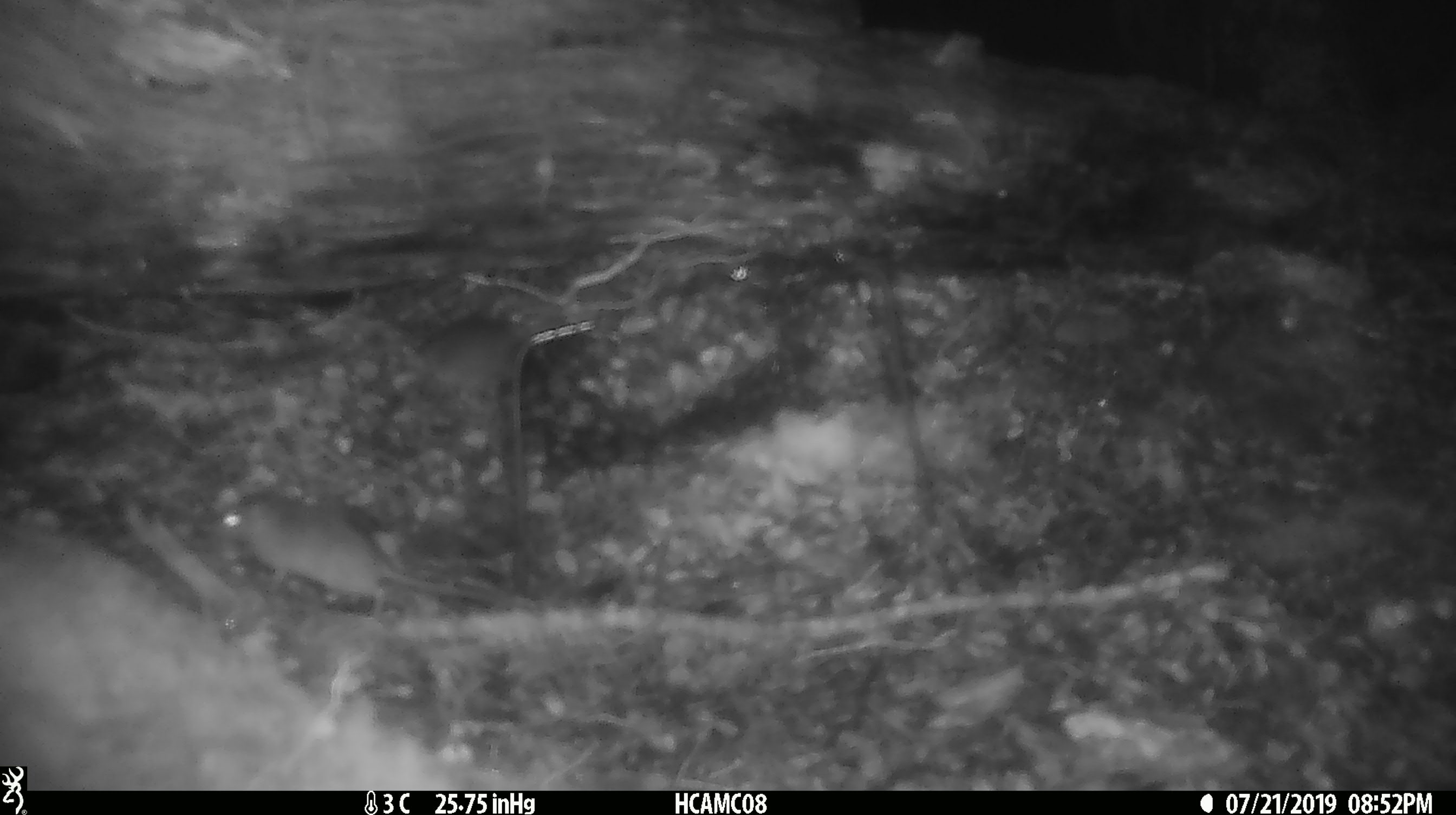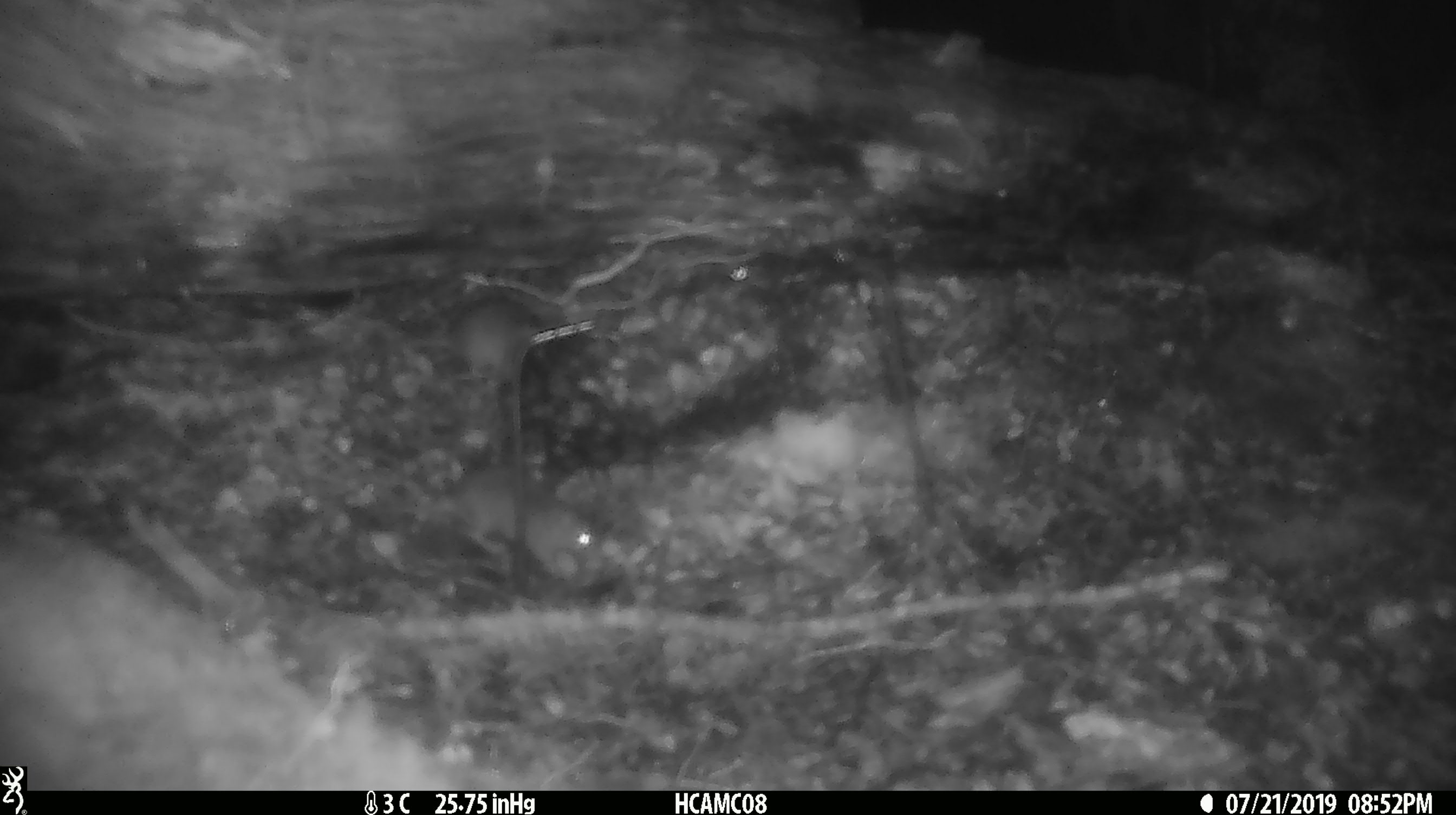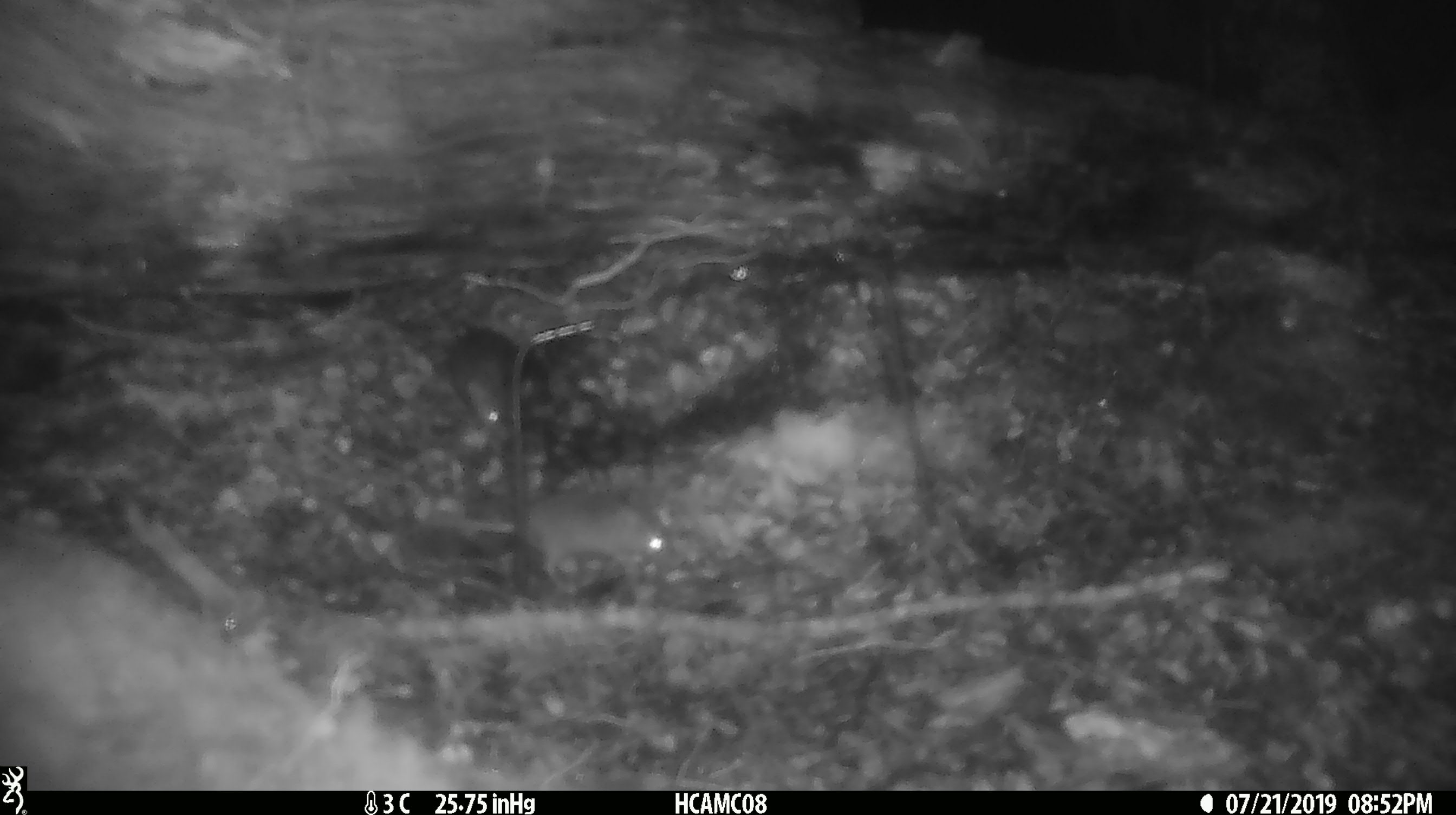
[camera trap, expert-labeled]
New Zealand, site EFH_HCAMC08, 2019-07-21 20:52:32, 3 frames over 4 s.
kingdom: Animalia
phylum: Chordata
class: Mammalia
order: Rodentia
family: Muridae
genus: Mus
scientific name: Mus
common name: mouse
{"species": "mouse (Mus)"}